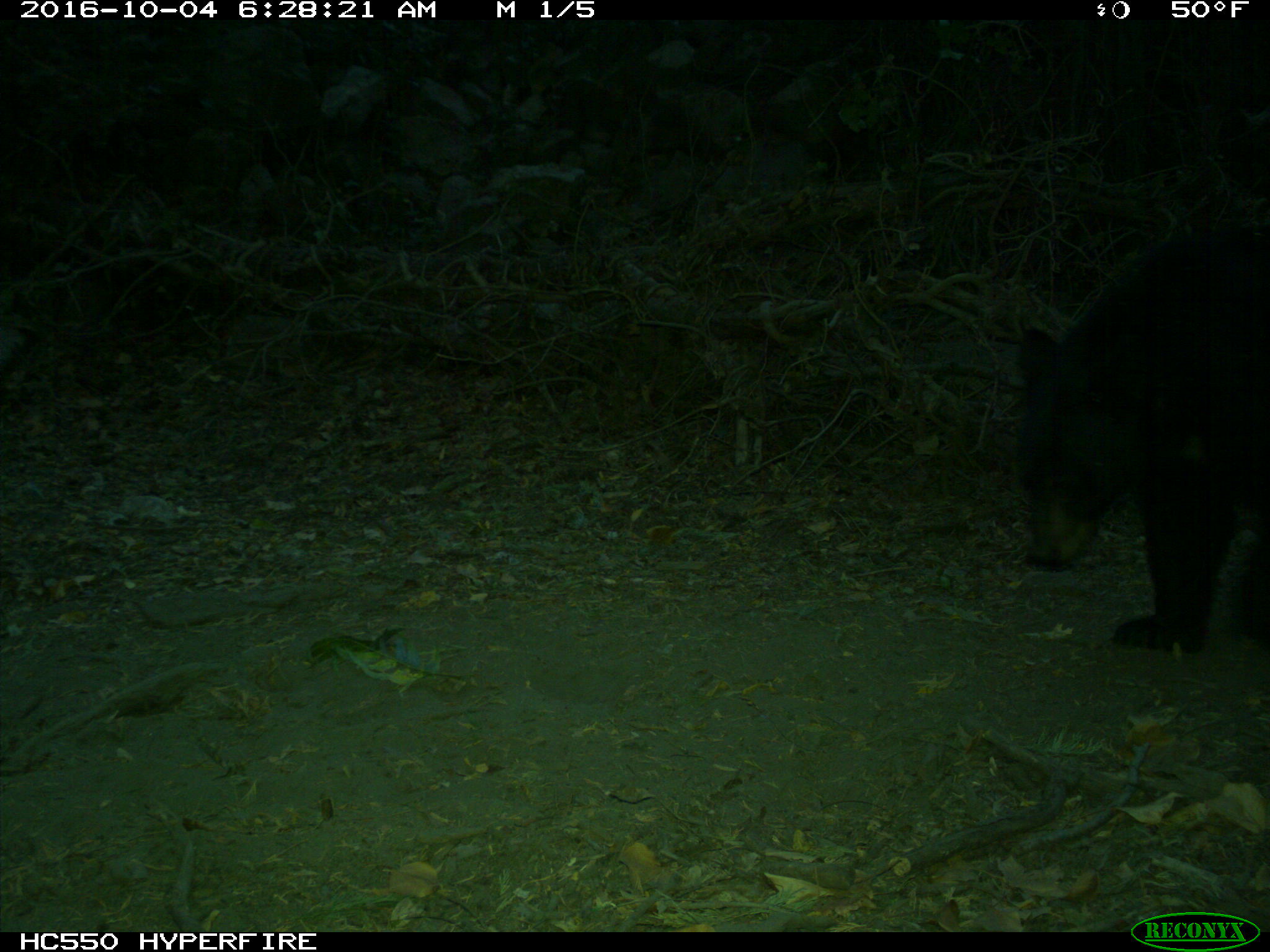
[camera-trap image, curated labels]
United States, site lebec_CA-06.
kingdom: Animalia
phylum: Chordata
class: Mammalia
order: Carnivora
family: Ursidae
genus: Ursus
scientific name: Ursus americanus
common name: american black bear